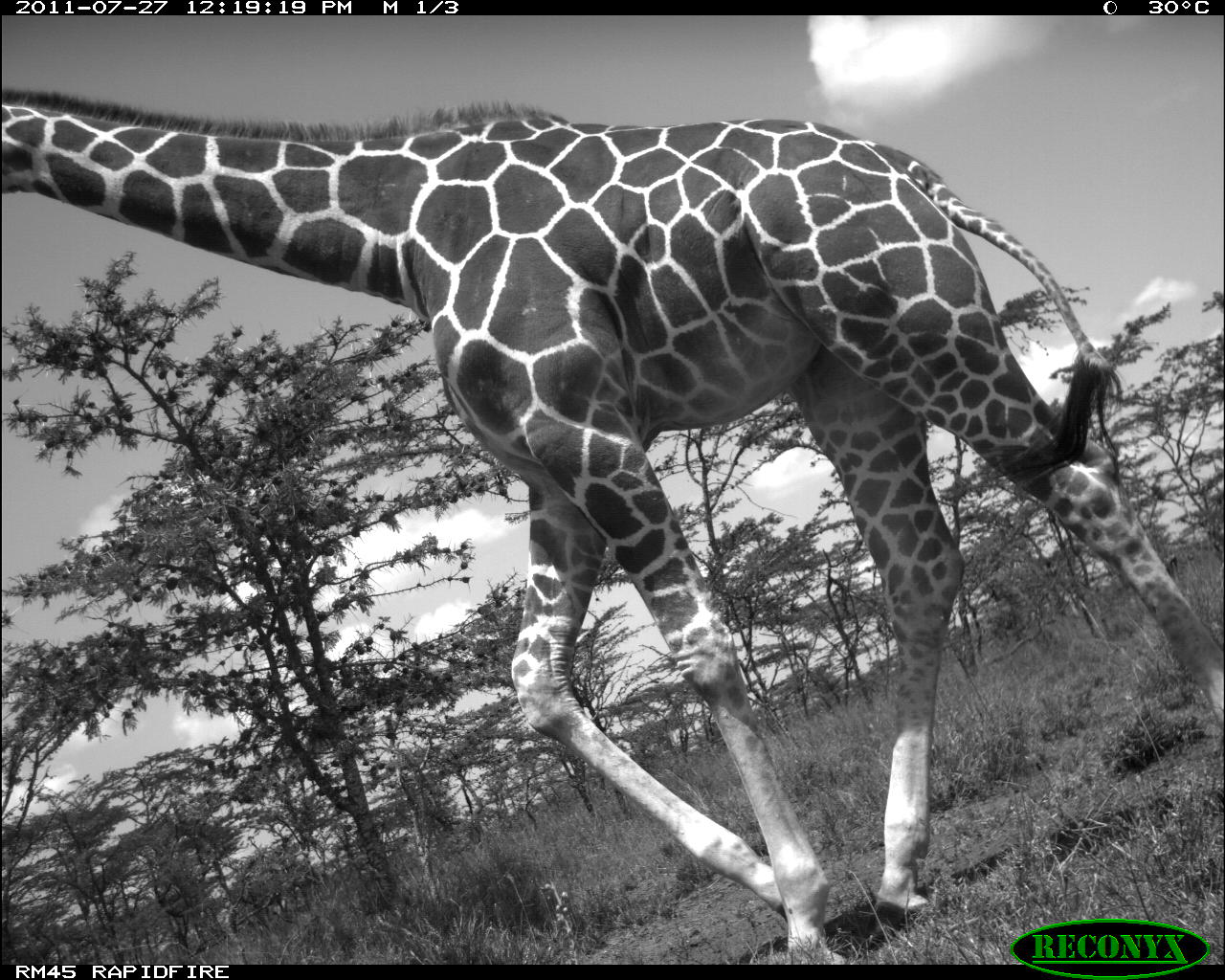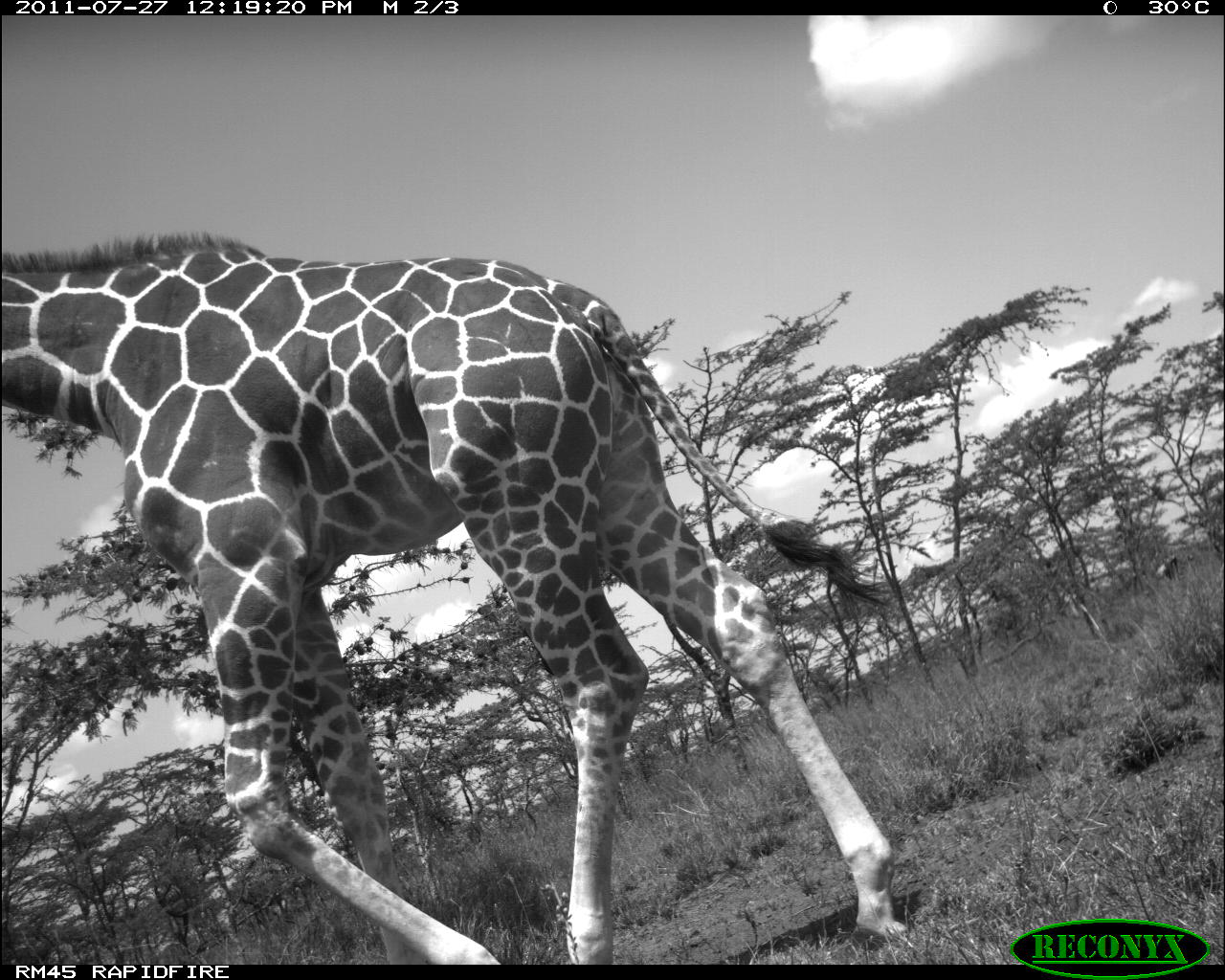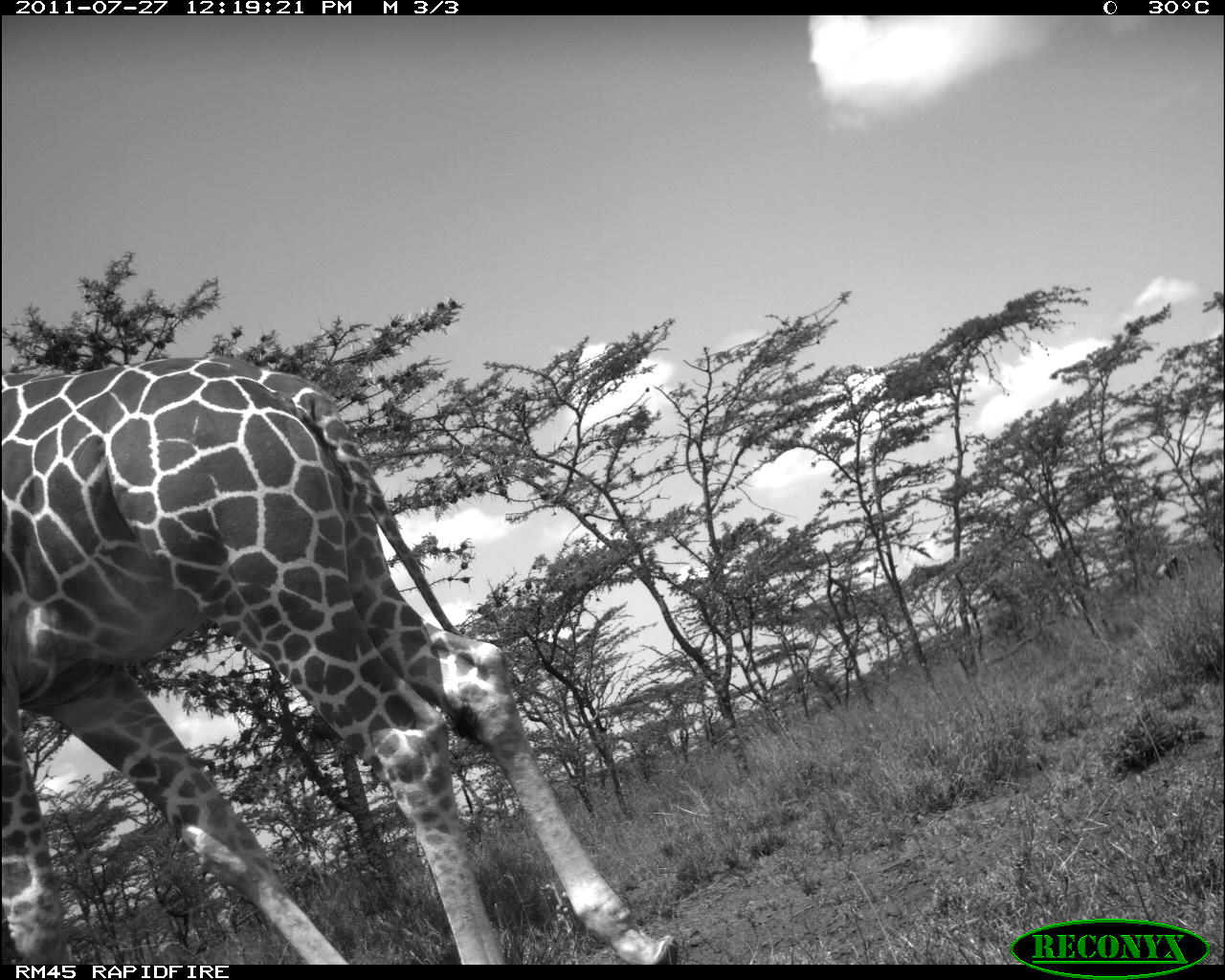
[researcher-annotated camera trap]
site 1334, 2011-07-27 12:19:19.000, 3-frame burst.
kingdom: Animalia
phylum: Chordata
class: Mammalia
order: Artiodactyla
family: Giraffidae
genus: Giraffa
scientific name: Giraffa camelopardalis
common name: giraffe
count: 1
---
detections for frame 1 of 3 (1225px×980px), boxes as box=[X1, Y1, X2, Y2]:
giraffa camelopardalis: box=[0, 89, 1225, 963]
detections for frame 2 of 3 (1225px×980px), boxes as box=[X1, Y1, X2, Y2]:
giraffa camelopardalis: box=[0, 230, 910, 964]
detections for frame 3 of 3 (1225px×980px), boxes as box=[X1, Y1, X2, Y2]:
giraffa camelopardalis: box=[2, 355, 676, 965]